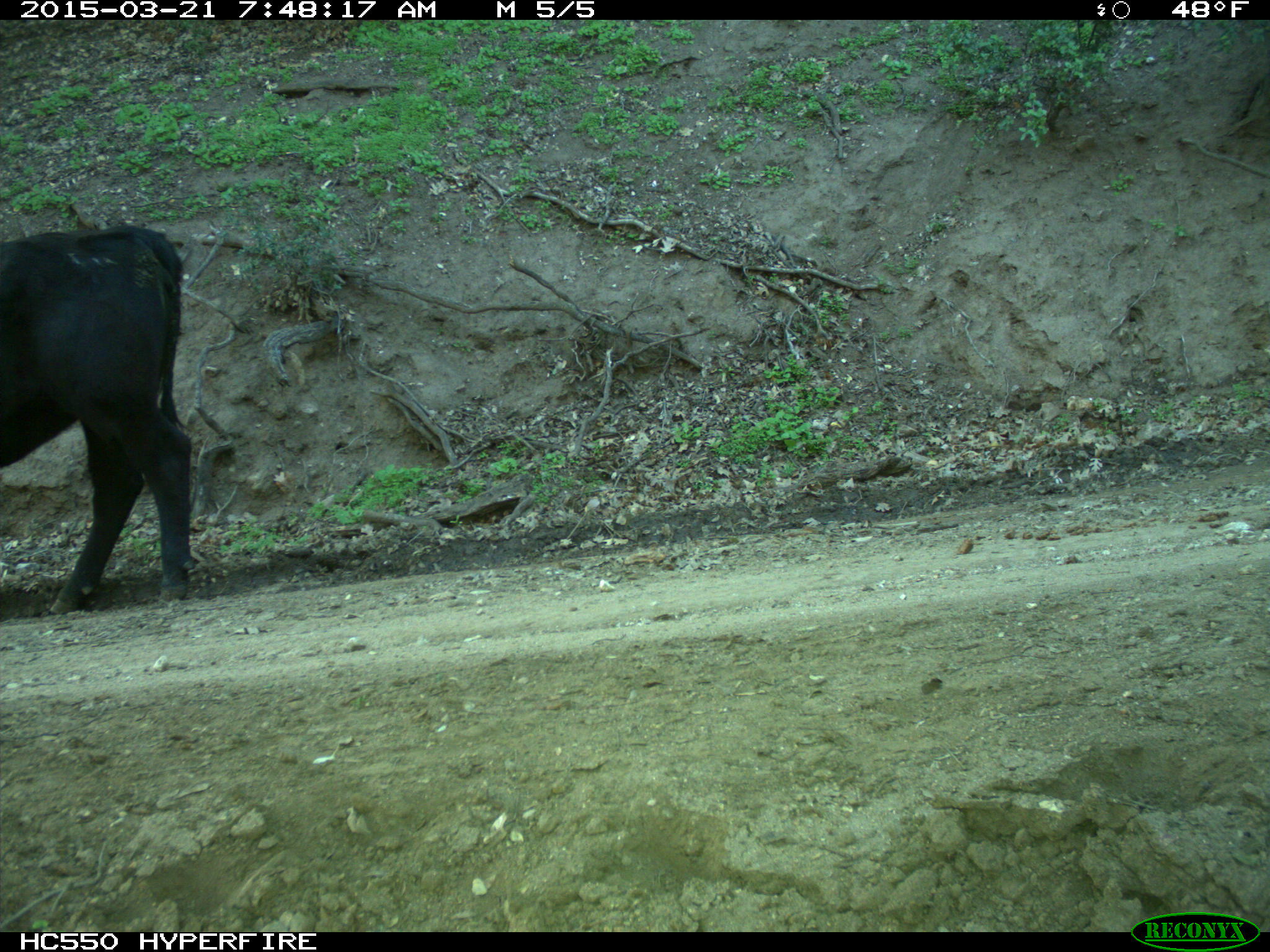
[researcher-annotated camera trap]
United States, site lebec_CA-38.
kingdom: Animalia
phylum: Chordata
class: Mammalia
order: Artiodactyla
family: Bovidae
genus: Bos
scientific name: Bos taurus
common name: domestic cow